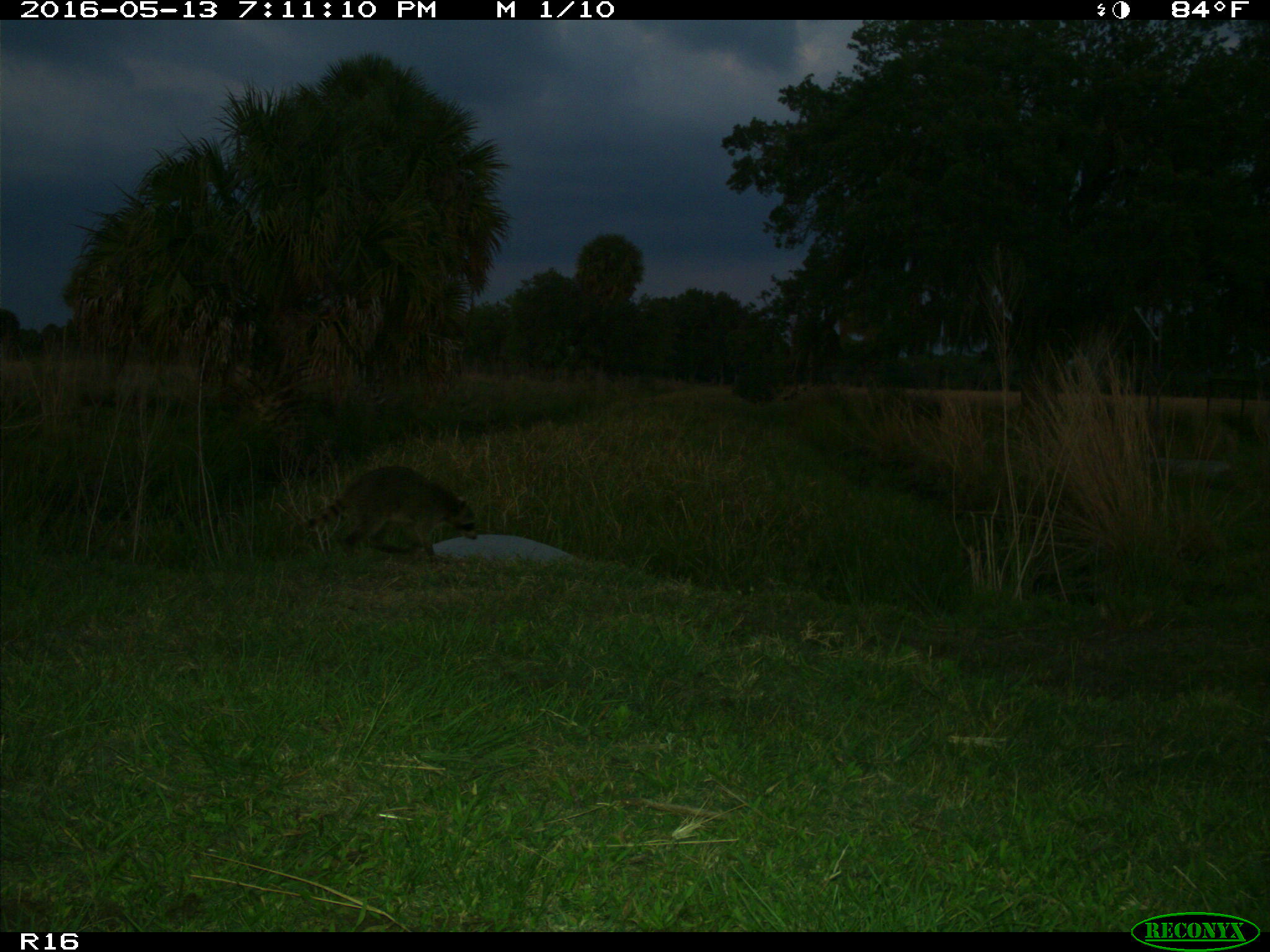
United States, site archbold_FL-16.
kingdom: Animalia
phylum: Chordata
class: Mammalia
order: Carnivora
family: Procyonidae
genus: Procyon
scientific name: Procyon lotor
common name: common raccoon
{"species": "Procyon lotor (common raccoon)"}